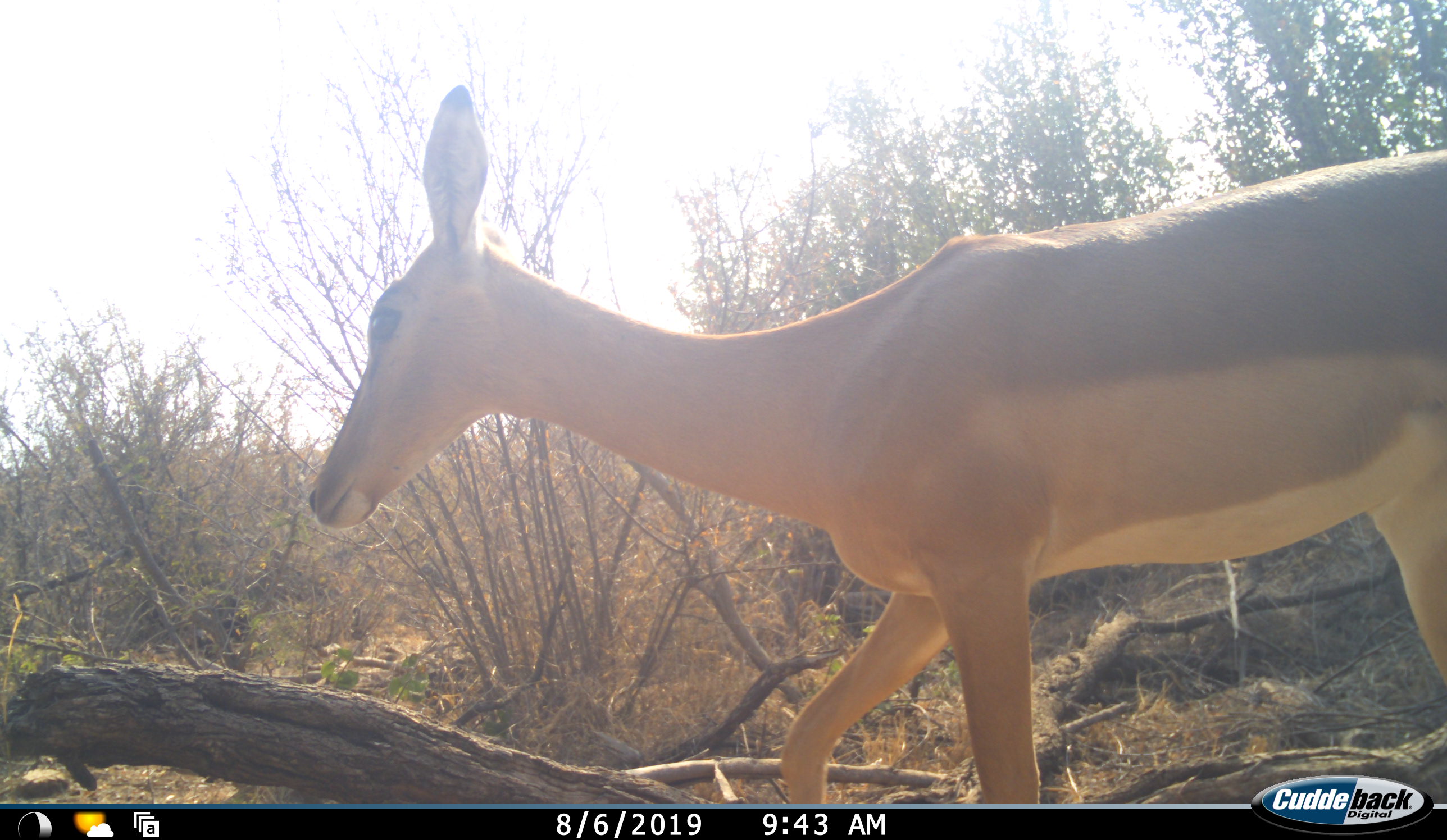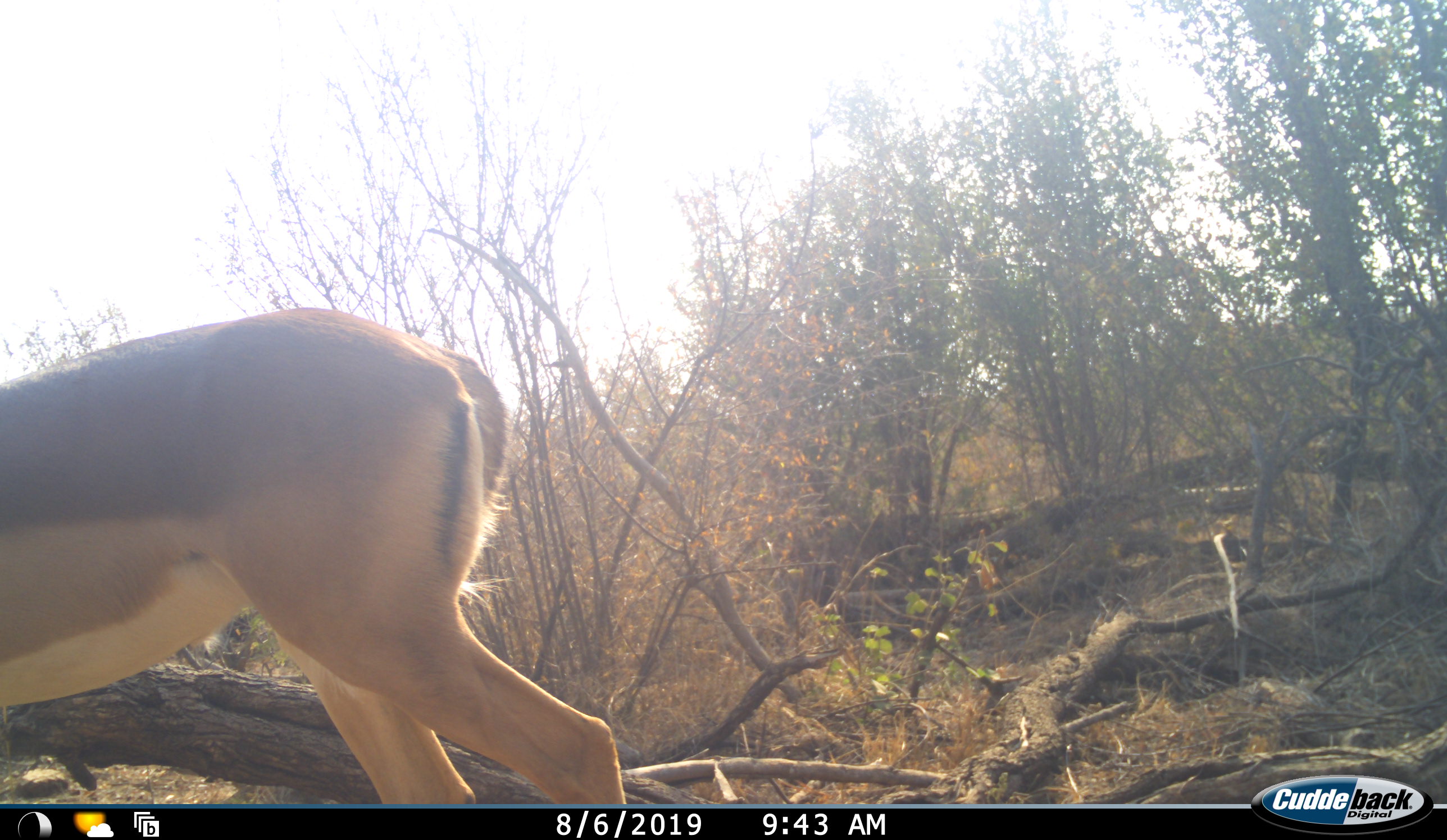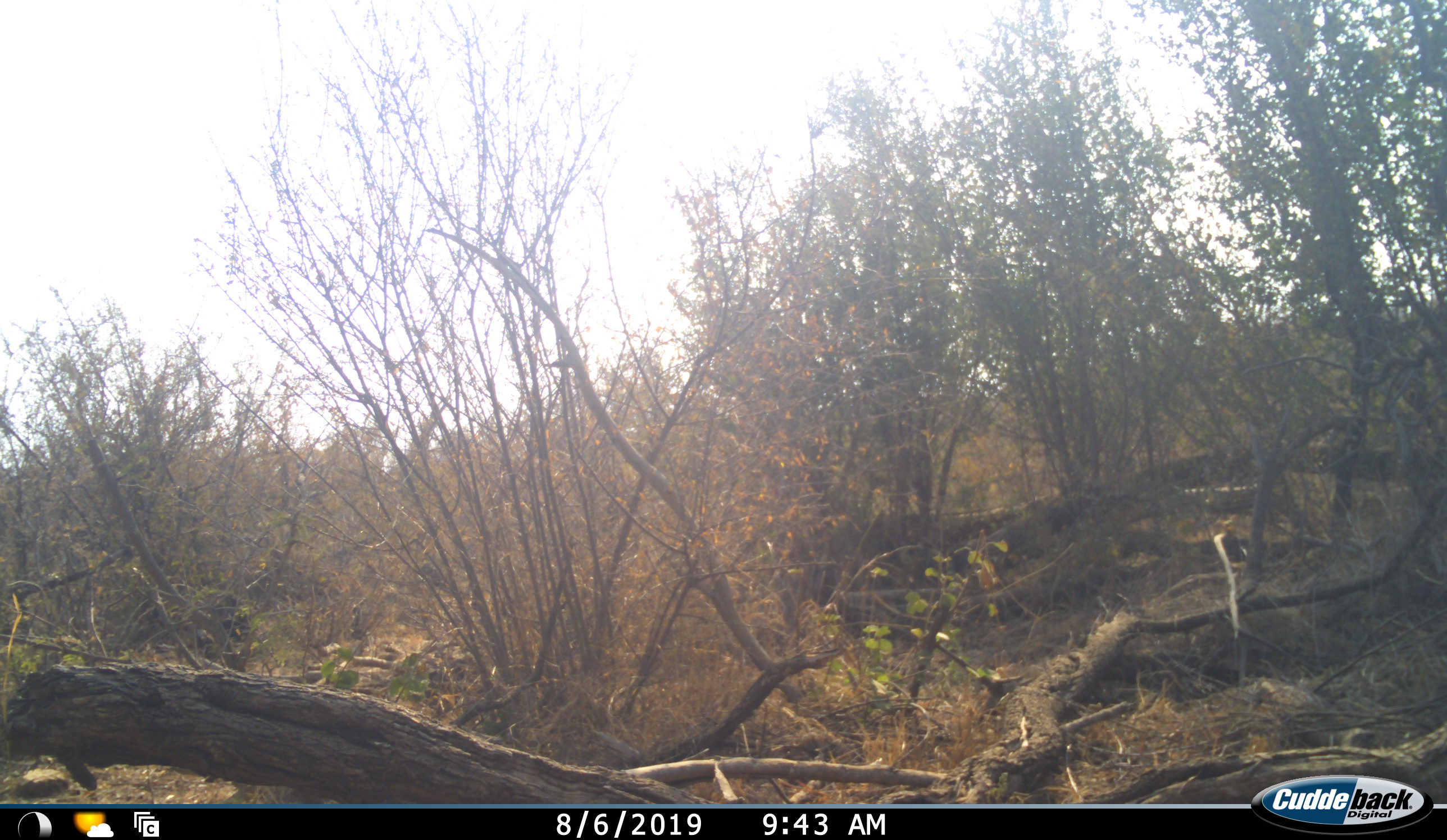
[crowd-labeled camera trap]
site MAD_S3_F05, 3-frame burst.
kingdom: Animalia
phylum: Chordata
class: Mammalia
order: Artiodactyla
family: Bovidae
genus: Aepyceros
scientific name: Aepyceros melampus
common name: impala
Impala (Aepyceros melampus), count 1. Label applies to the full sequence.